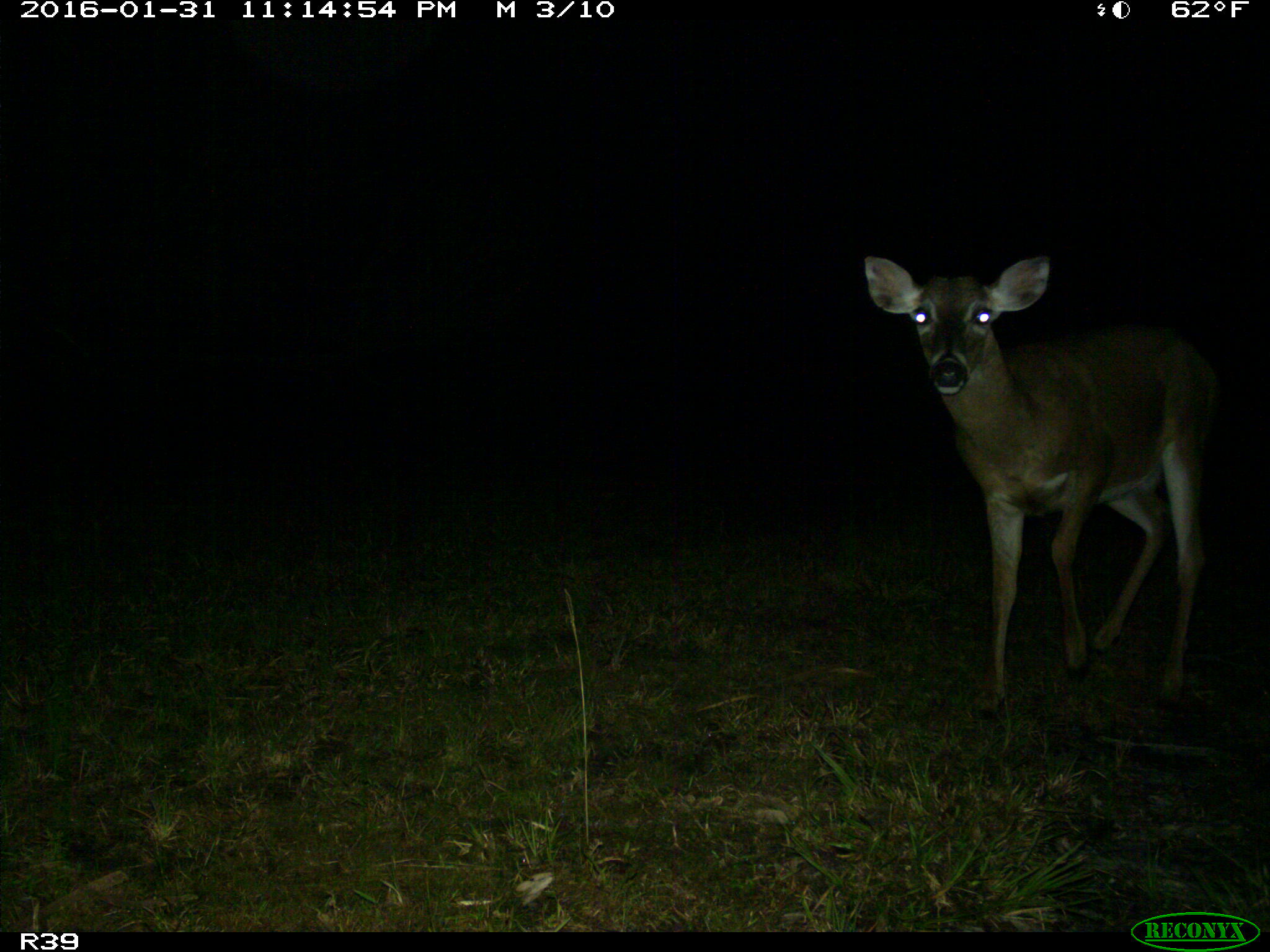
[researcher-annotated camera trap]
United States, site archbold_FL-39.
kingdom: Animalia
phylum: Chordata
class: Mammalia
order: Artiodactyla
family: Cervidae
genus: Odocoileus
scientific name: Odocoileus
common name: deer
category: unidentified deer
Unidentified deer (deer) (Odocoileus).